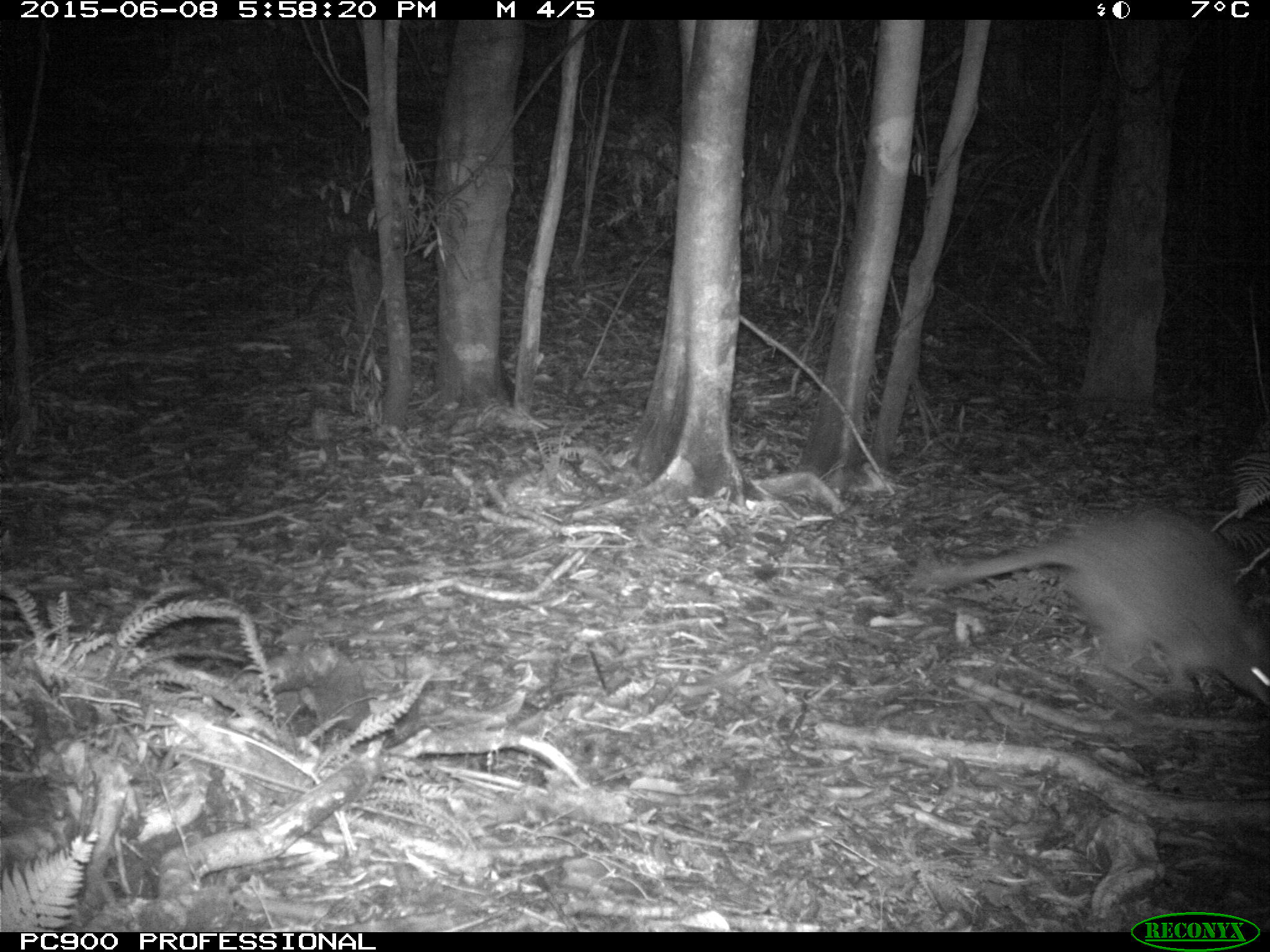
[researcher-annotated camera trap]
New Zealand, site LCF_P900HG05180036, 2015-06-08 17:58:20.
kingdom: Animalia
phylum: Chordata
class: Mammalia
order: Diprotodontia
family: Macropodidae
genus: Notamacropus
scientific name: Notamacropus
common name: wallaby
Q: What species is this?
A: Wallaby (Notamacropus).